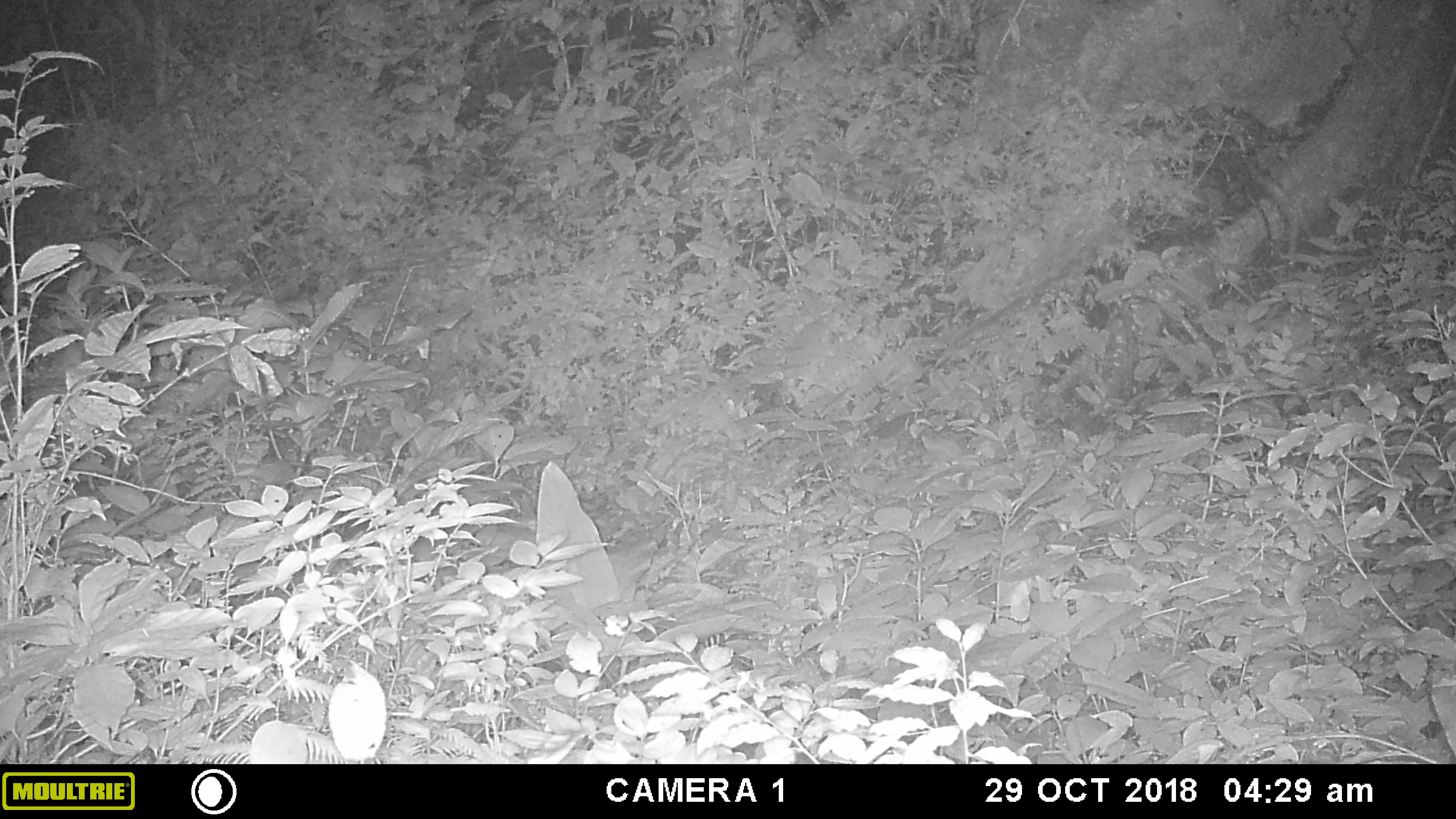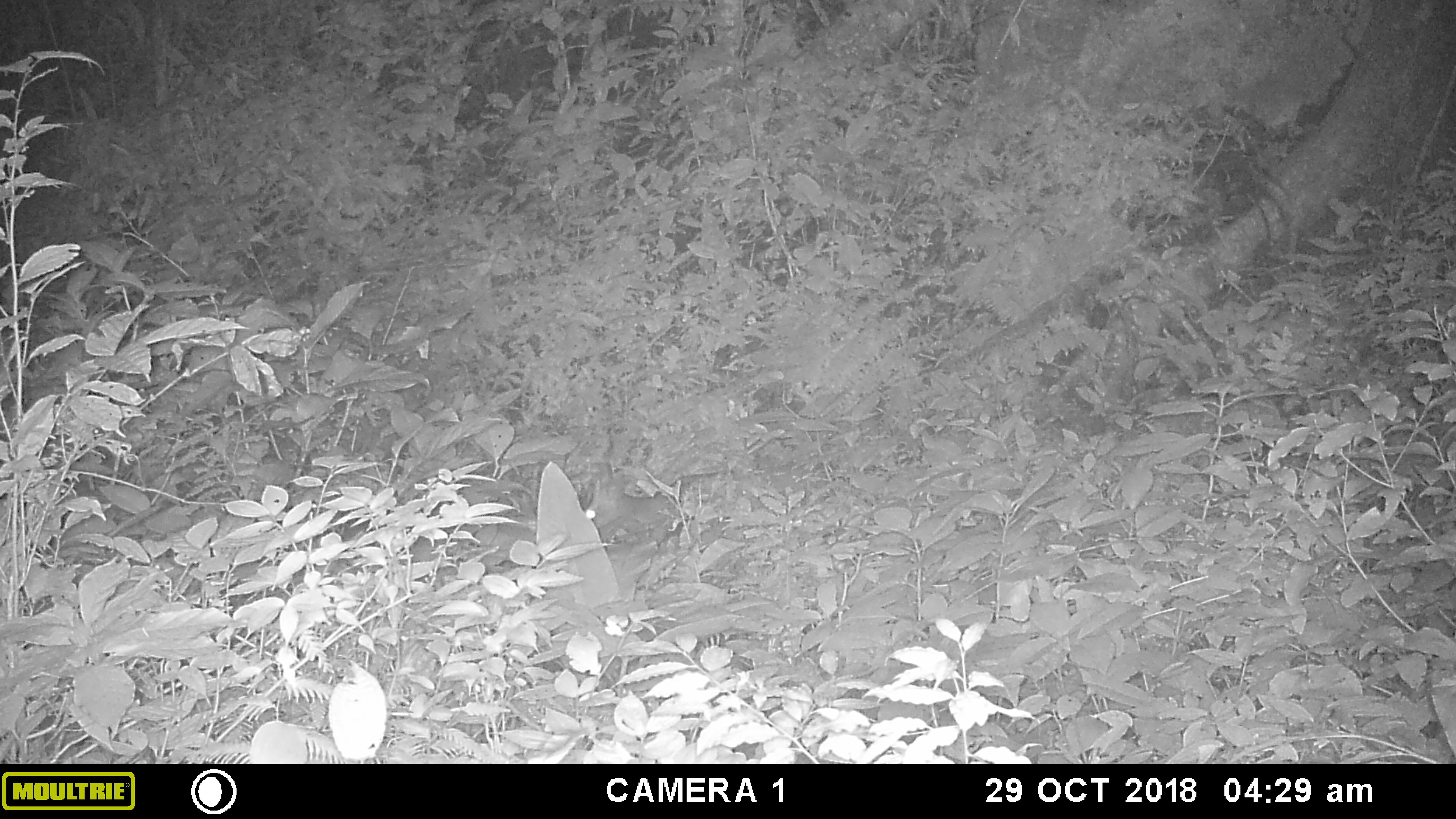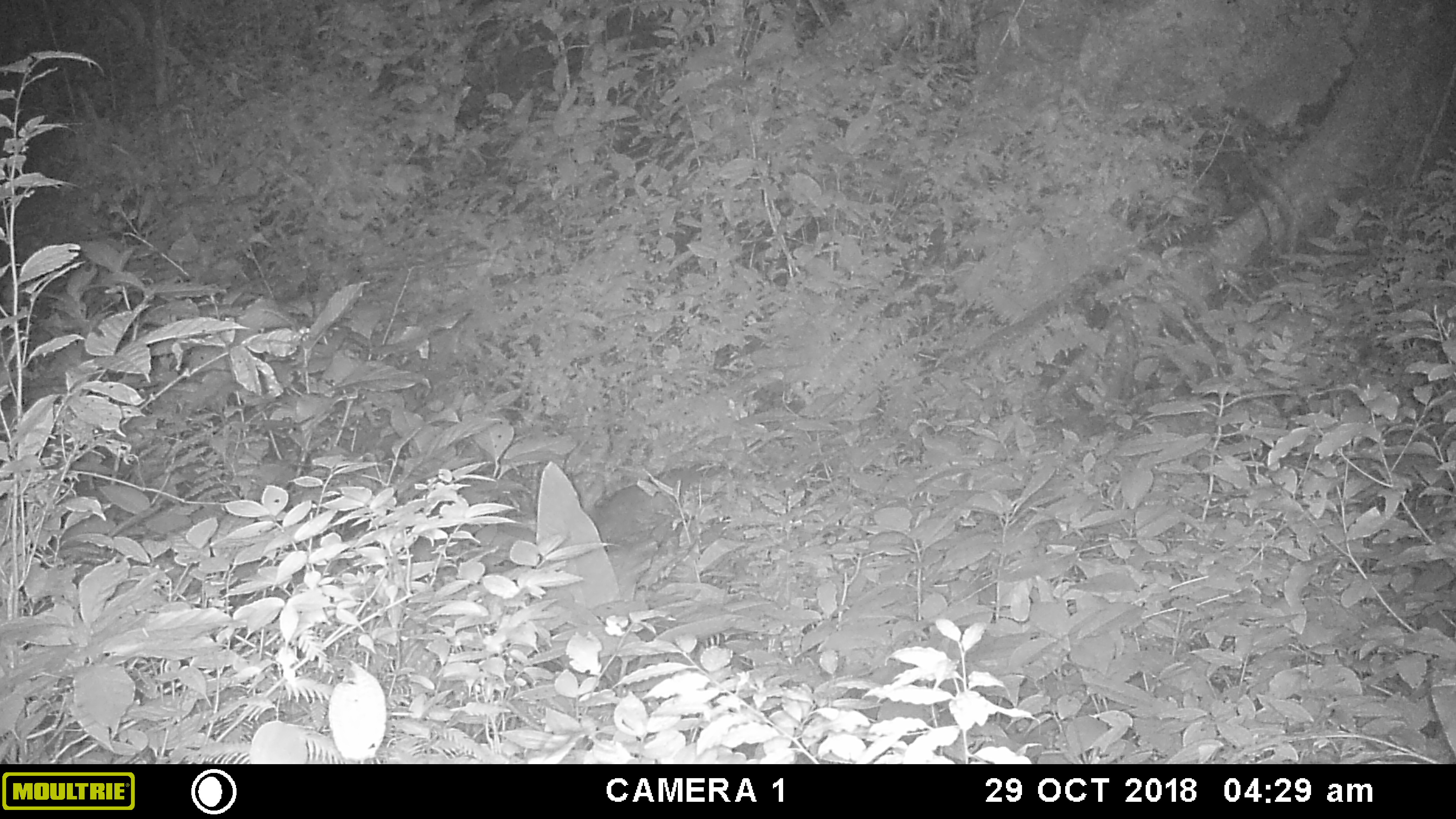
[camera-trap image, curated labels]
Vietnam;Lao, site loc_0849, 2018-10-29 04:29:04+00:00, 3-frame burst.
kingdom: Animalia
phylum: Chordata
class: Mammalia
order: Artiodactyla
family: Cervidae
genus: Muntiacus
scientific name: Muntiacus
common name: muntjacs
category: unidentified muntjac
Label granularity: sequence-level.